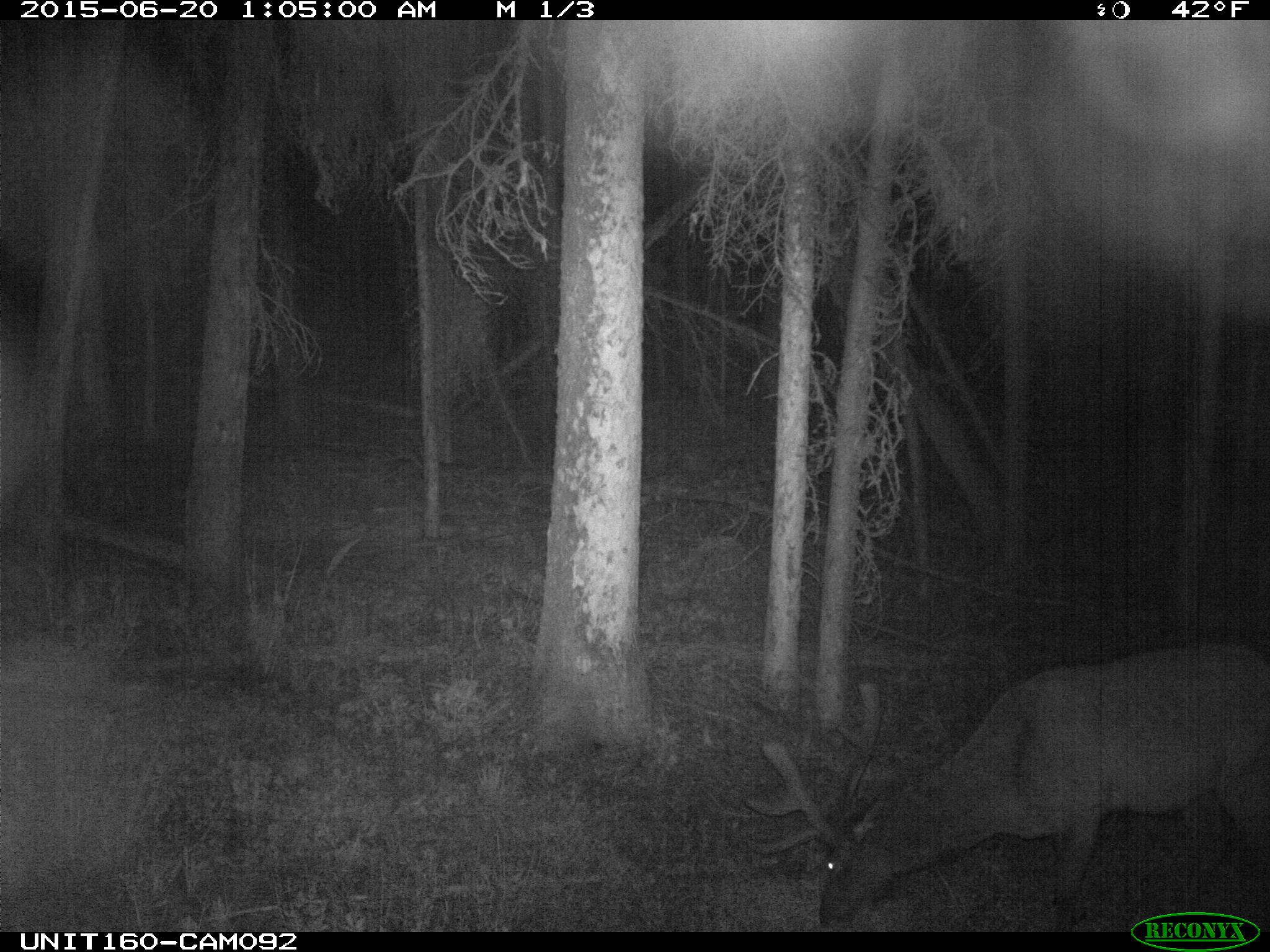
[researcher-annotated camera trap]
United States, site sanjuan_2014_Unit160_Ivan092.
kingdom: Animalia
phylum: Chordata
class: Mammalia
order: Artiodactyla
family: Cervidae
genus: Cervus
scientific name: Cervus elaphus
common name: red deer